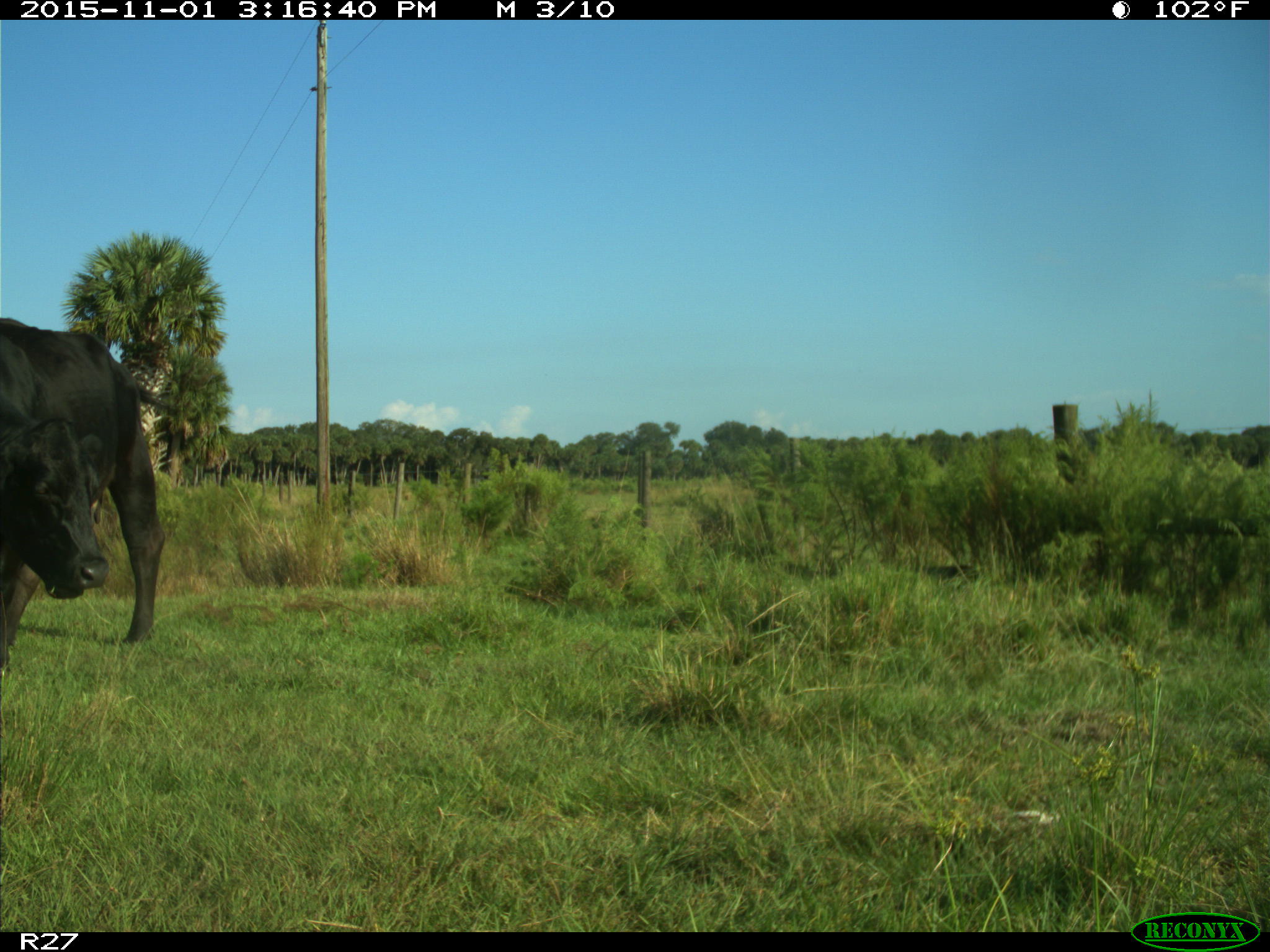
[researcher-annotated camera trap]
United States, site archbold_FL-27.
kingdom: Animalia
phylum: Chordata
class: Mammalia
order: Artiodactyla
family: Bovidae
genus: Bos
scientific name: Bos taurus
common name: domestic cow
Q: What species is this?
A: Bos taurus (domestic cow).